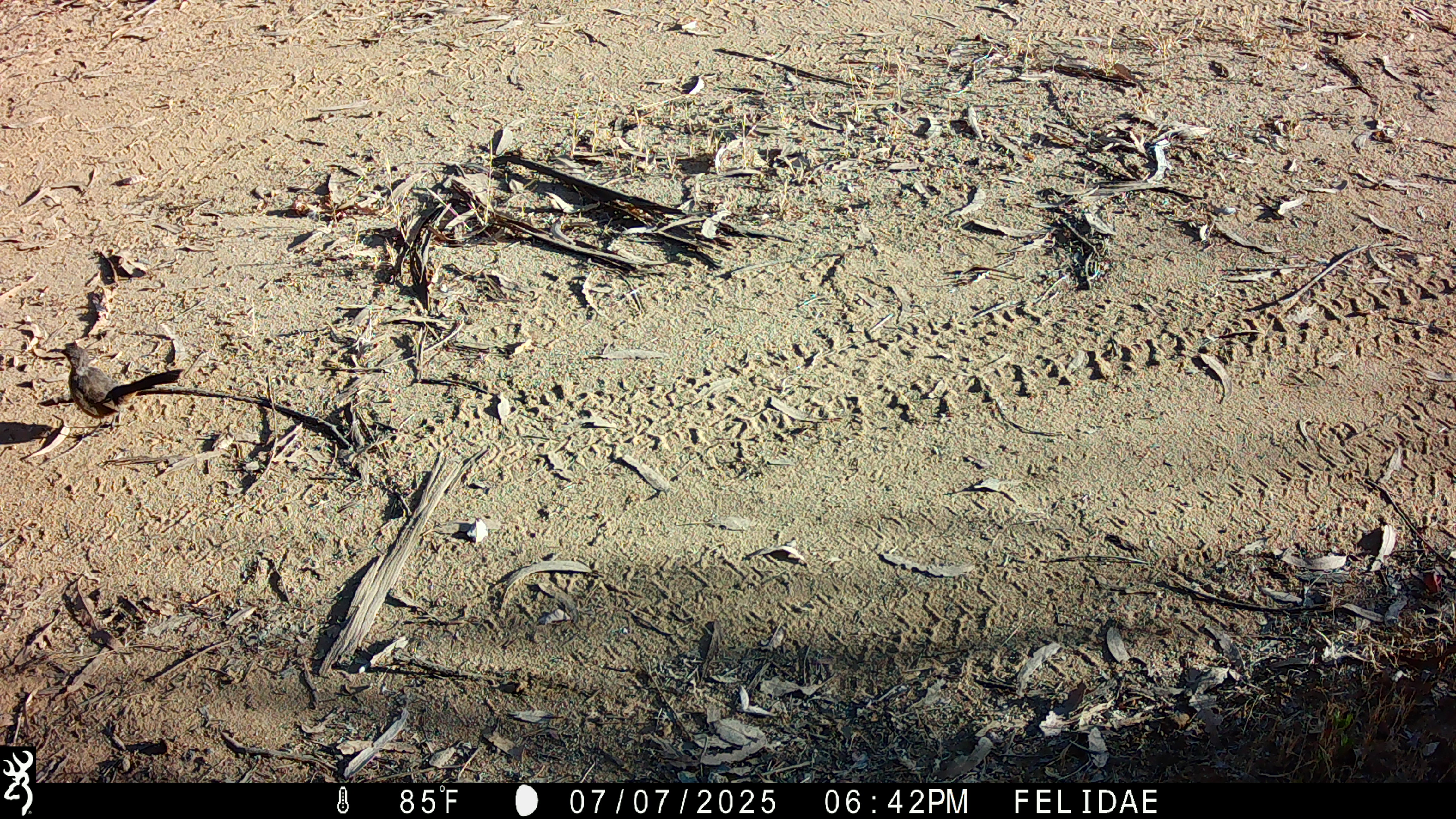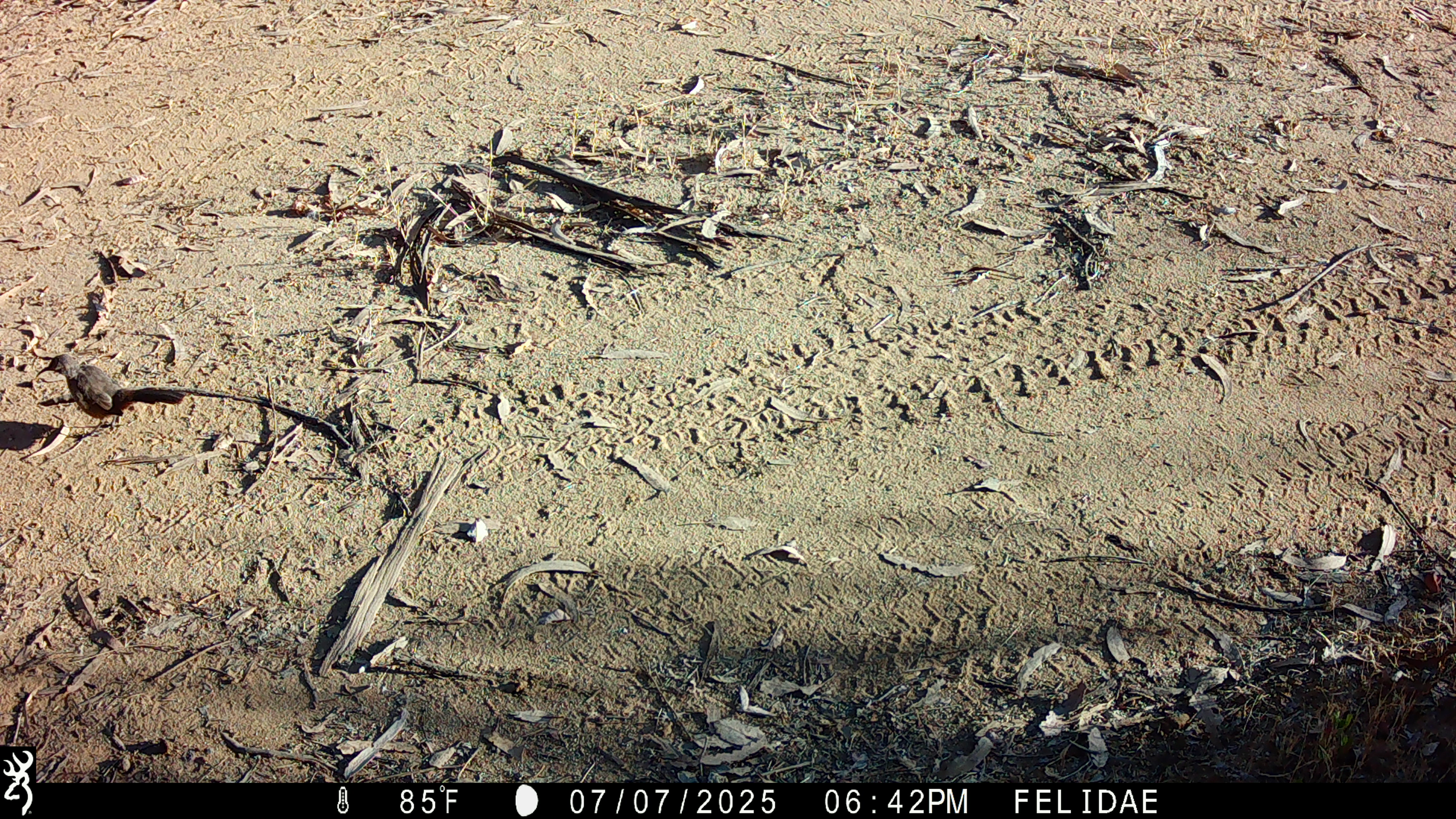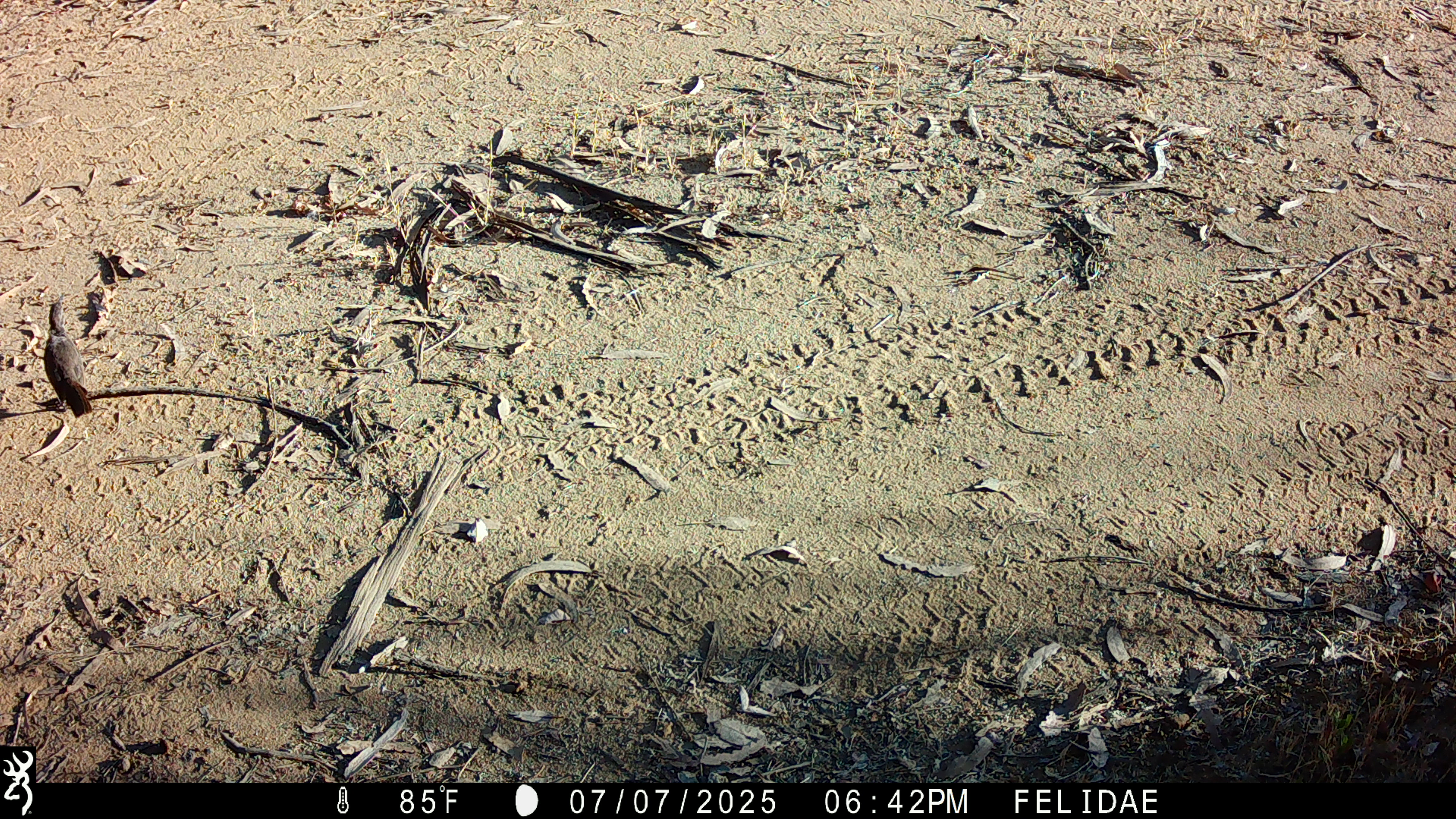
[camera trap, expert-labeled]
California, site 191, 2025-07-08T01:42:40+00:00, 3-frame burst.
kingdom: Animalia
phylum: Chordata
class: Aves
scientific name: Aves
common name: bird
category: unknown bird